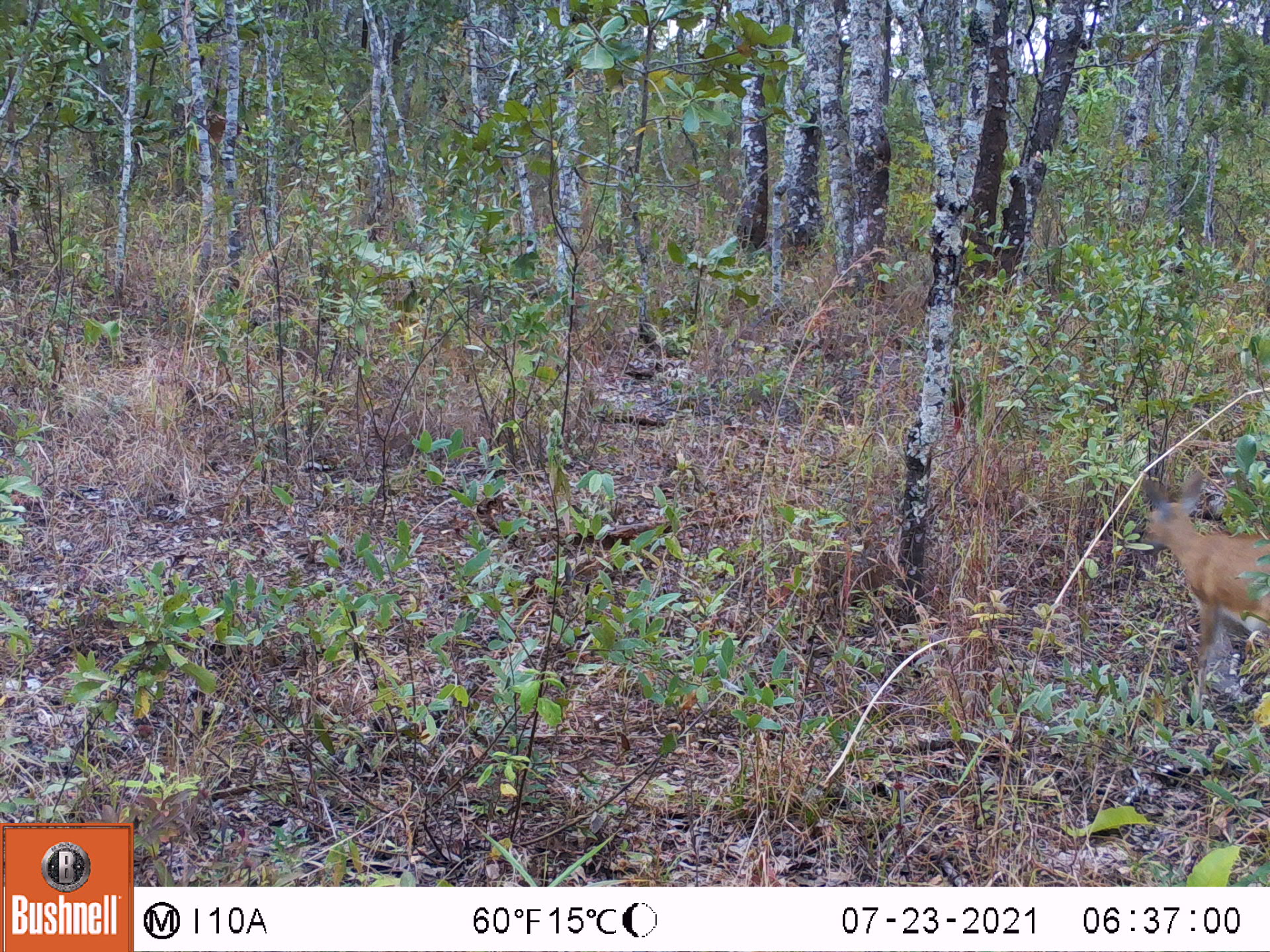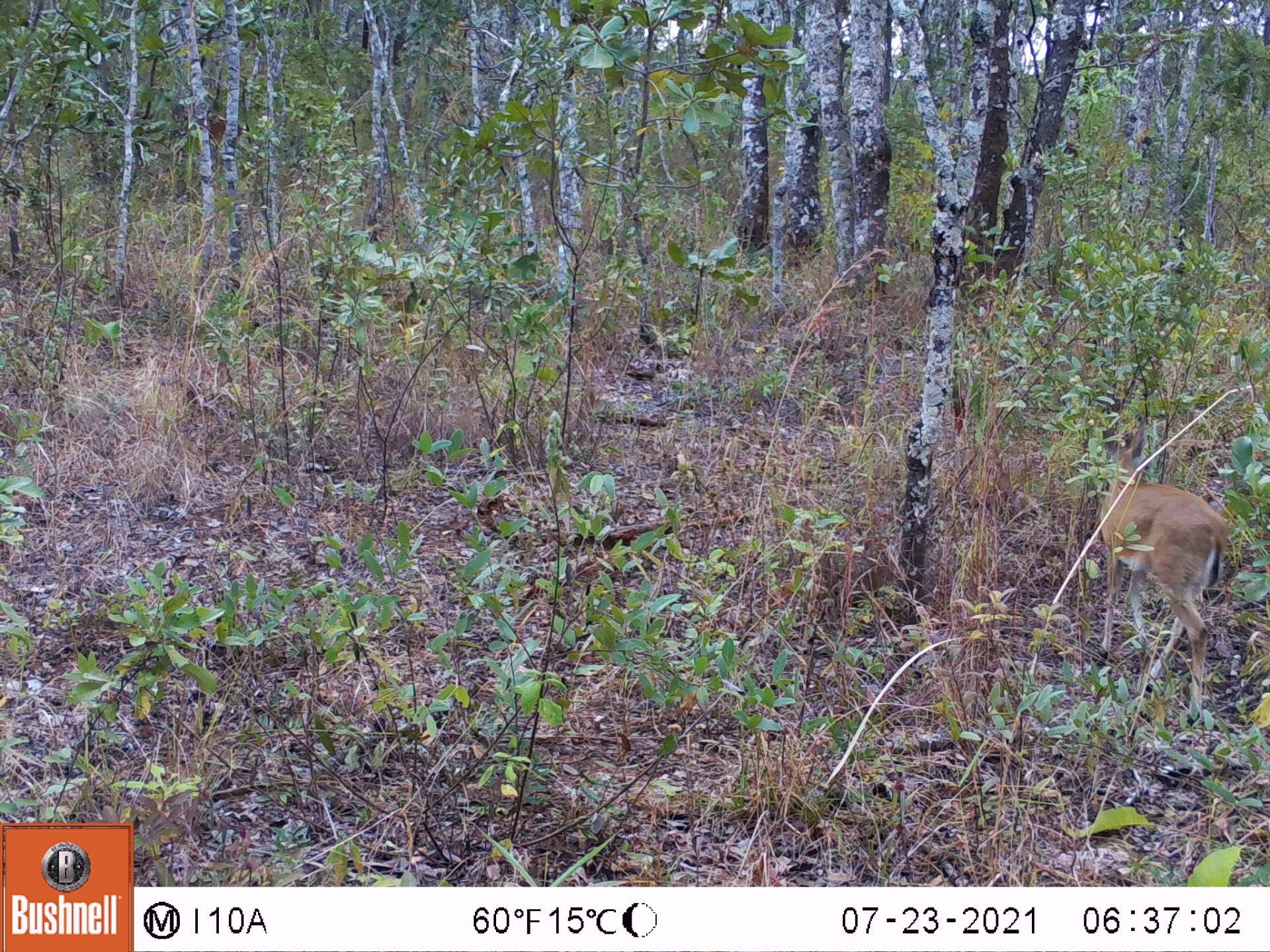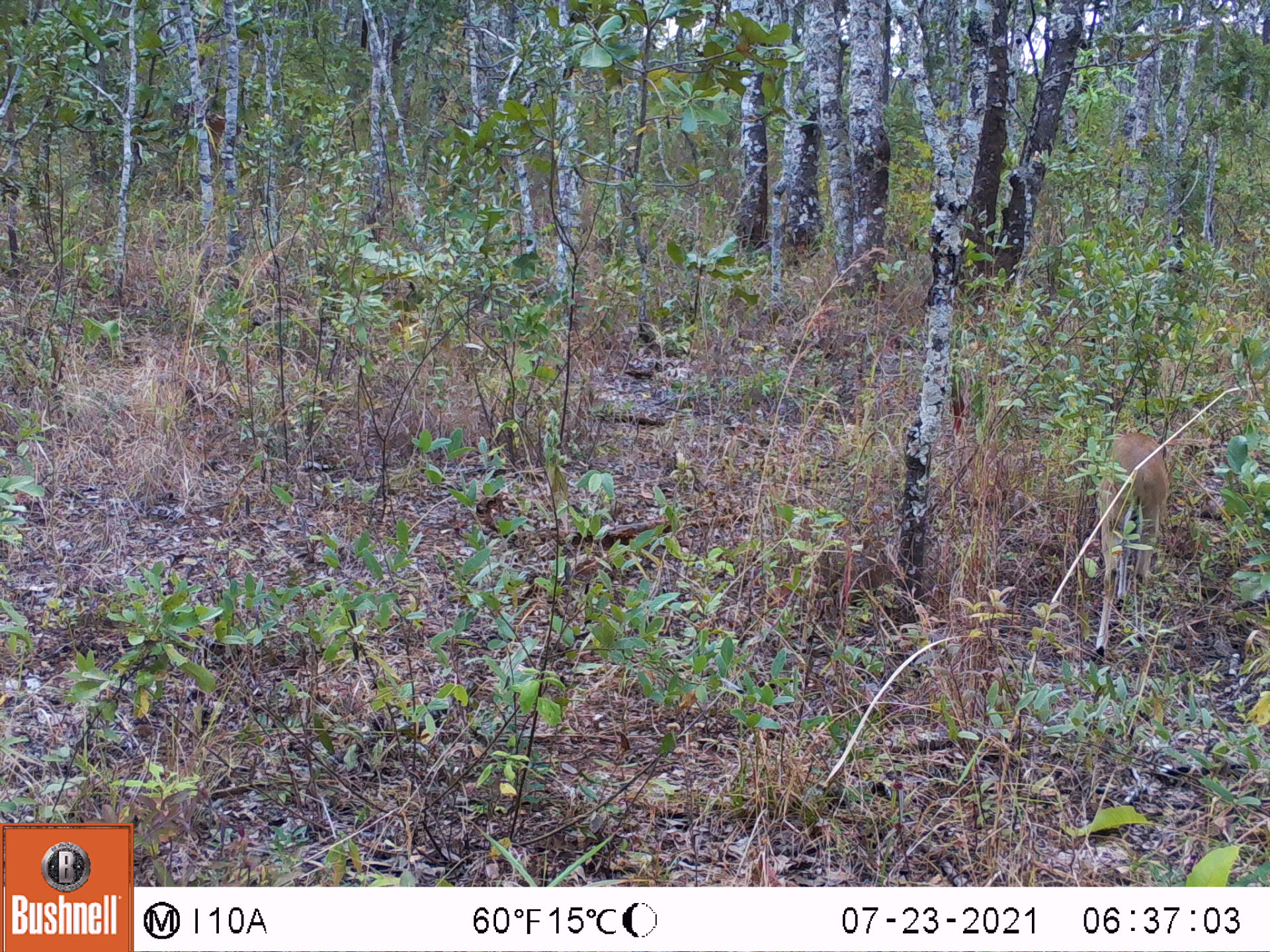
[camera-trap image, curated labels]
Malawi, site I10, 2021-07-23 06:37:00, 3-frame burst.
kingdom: Animalia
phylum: Chordata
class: Mammalia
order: Artiodactyla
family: Bovidae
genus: Sylvicapra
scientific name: Sylvicapra grimmia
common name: common duiker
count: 1